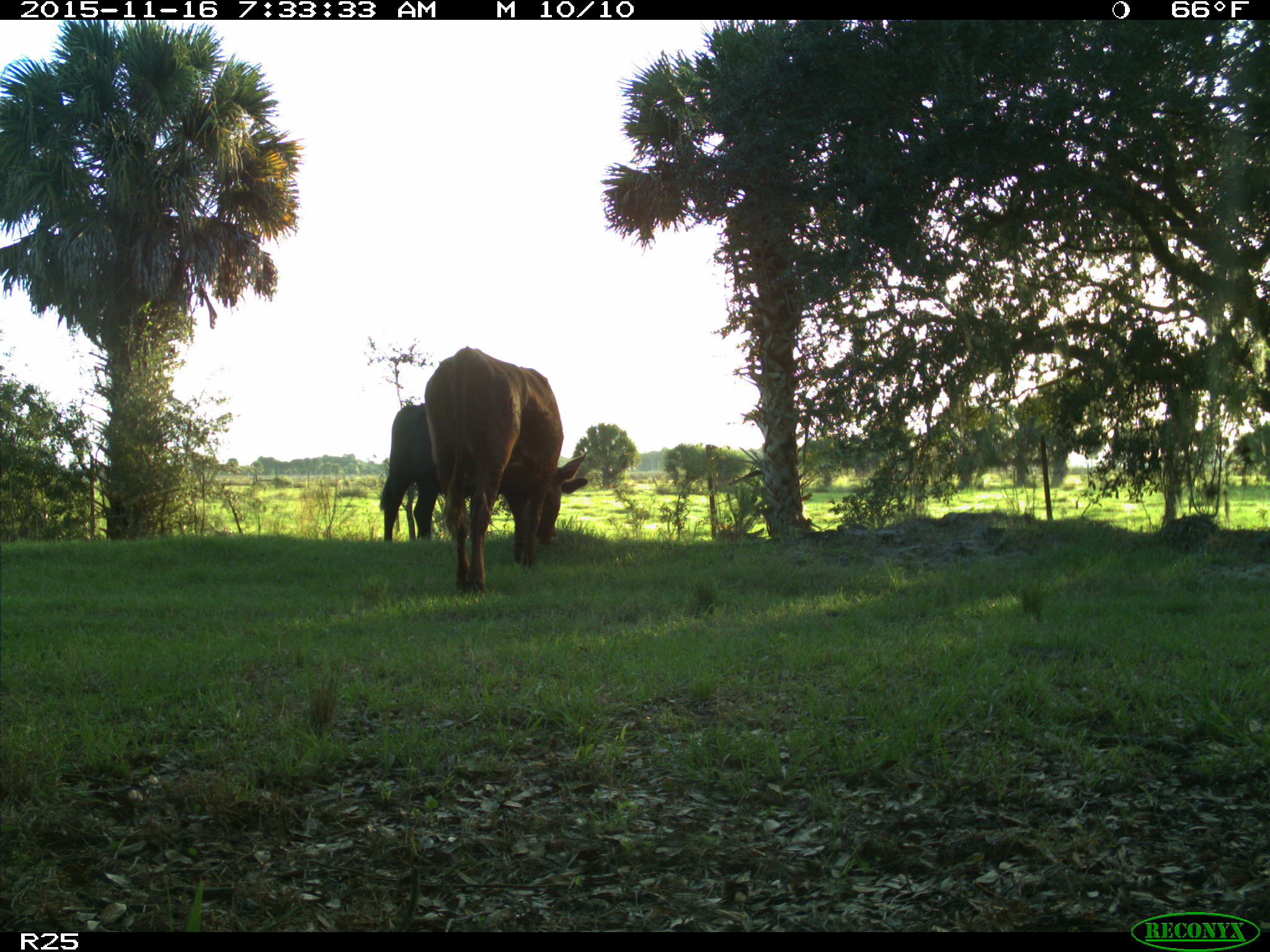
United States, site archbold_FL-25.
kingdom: Animalia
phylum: Chordata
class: Mammalia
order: Artiodactyla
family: Bovidae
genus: Bos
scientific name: Bos taurus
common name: domestic cow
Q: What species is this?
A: Bos taurus (domestic cow).